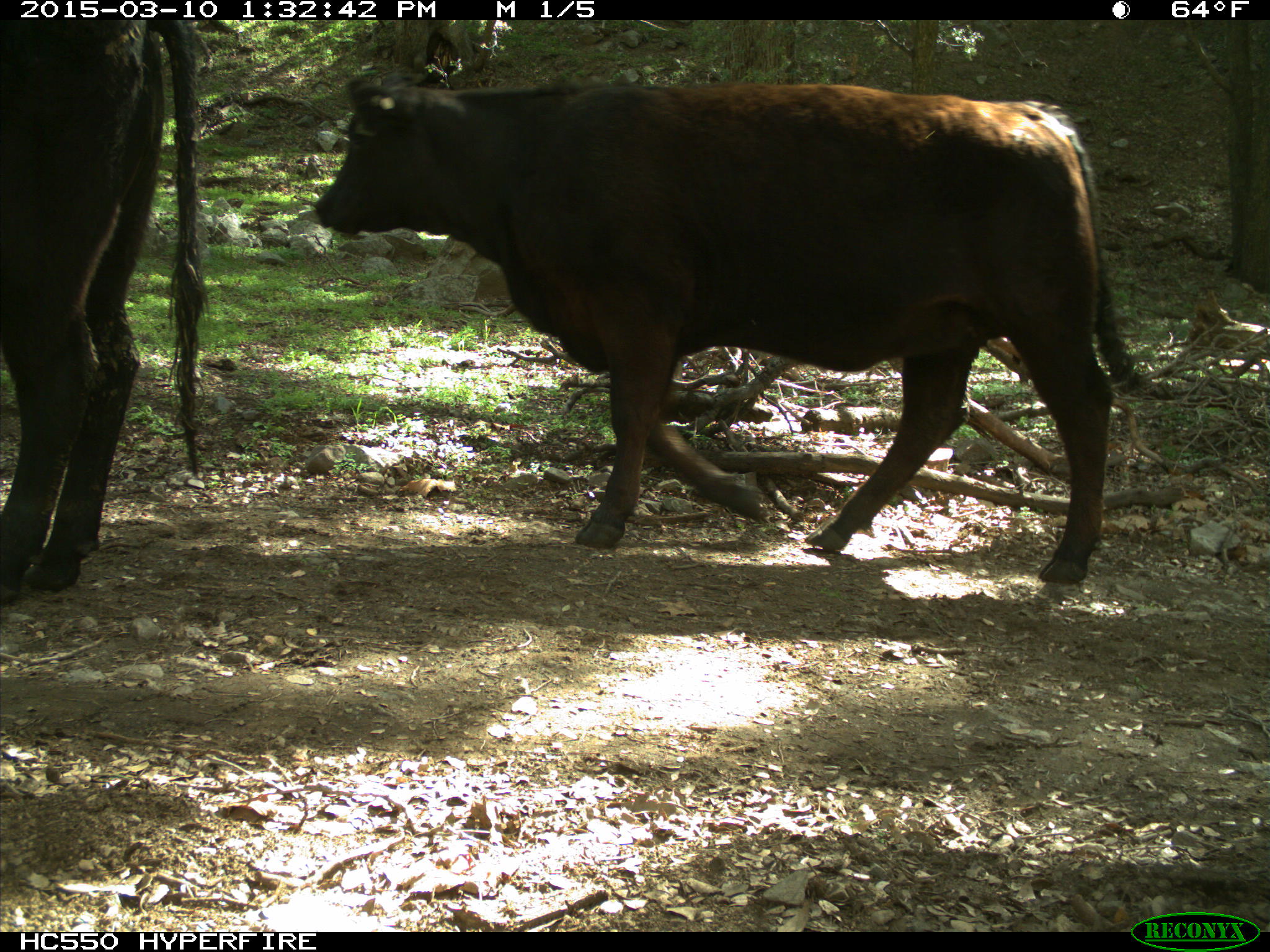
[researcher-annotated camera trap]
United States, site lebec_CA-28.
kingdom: Animalia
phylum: Chordata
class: Mammalia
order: Artiodactyla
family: Bovidae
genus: Bos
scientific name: Bos taurus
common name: domestic cow